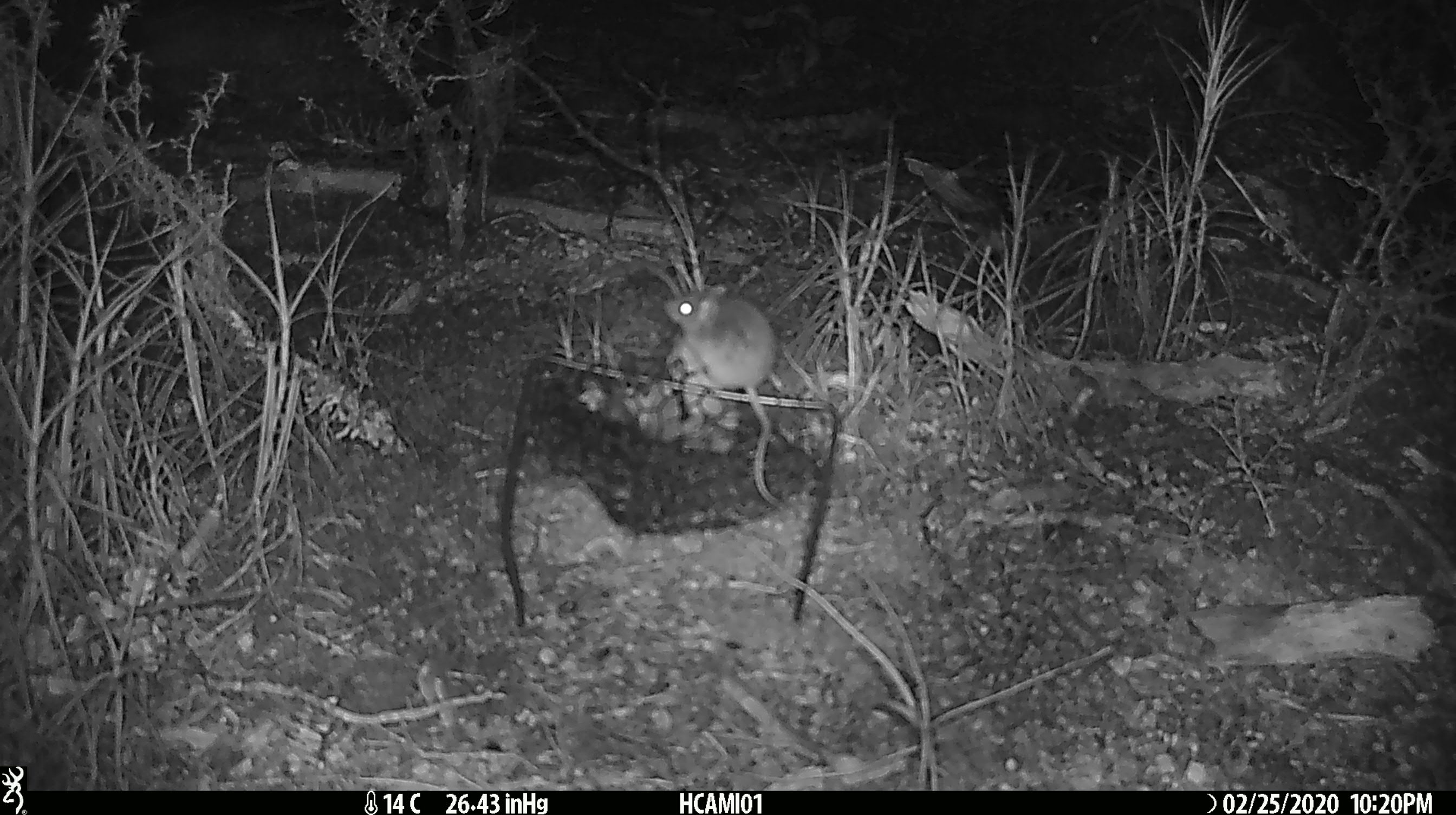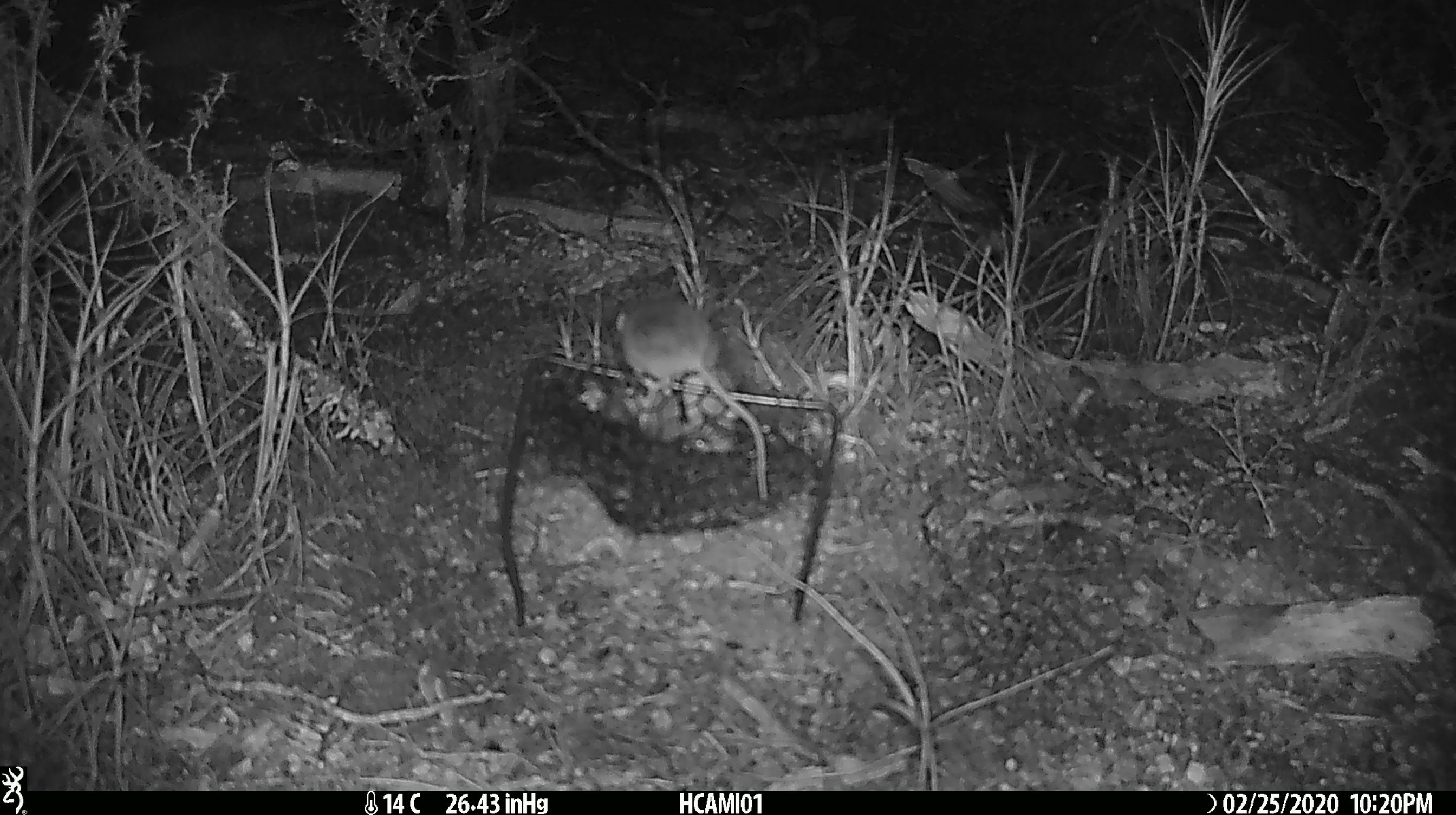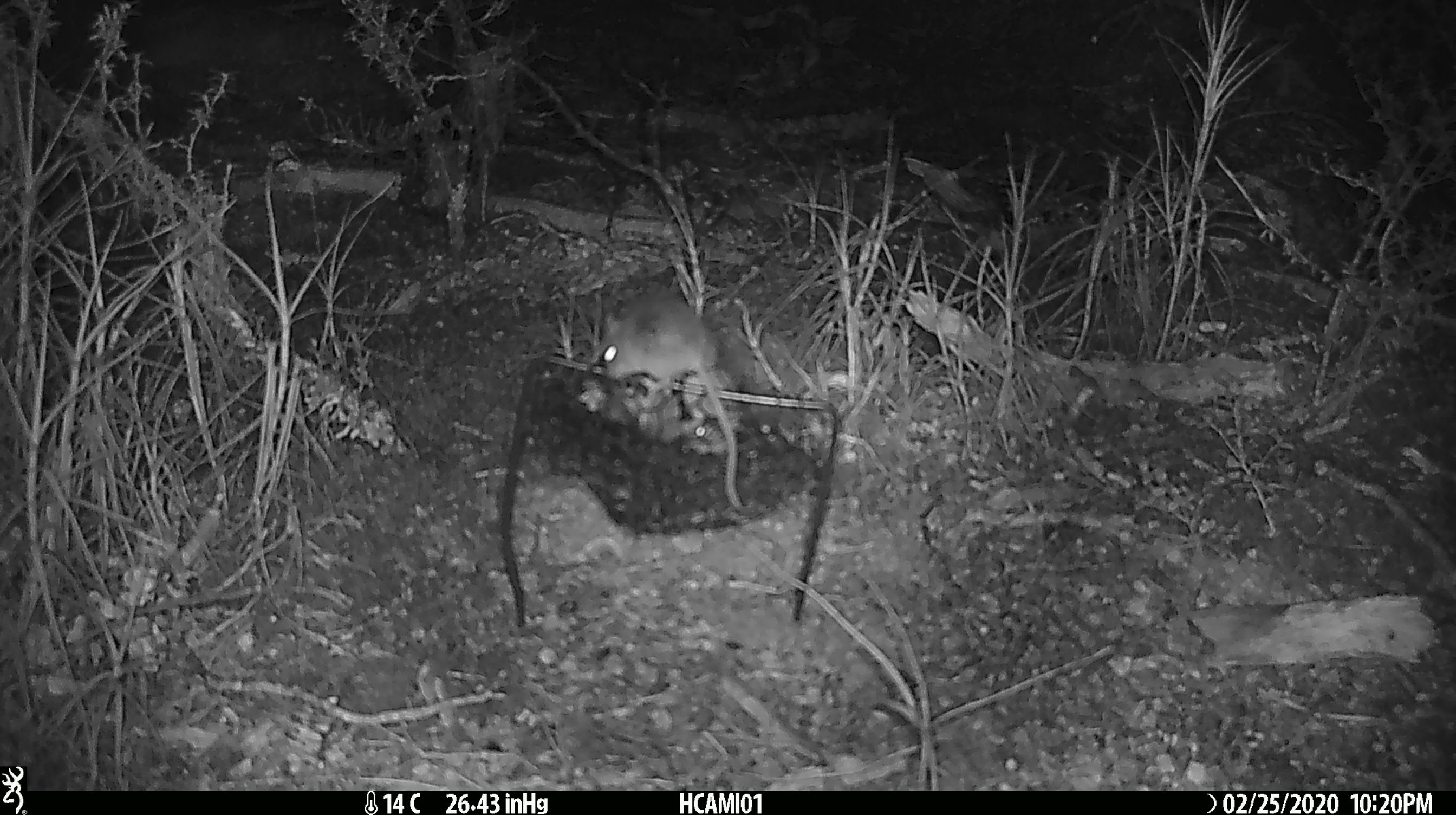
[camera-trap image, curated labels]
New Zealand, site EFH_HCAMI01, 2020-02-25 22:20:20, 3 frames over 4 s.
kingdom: Animalia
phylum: Chordata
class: Mammalia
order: Rodentia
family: Muridae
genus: Mus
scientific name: Mus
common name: mouse